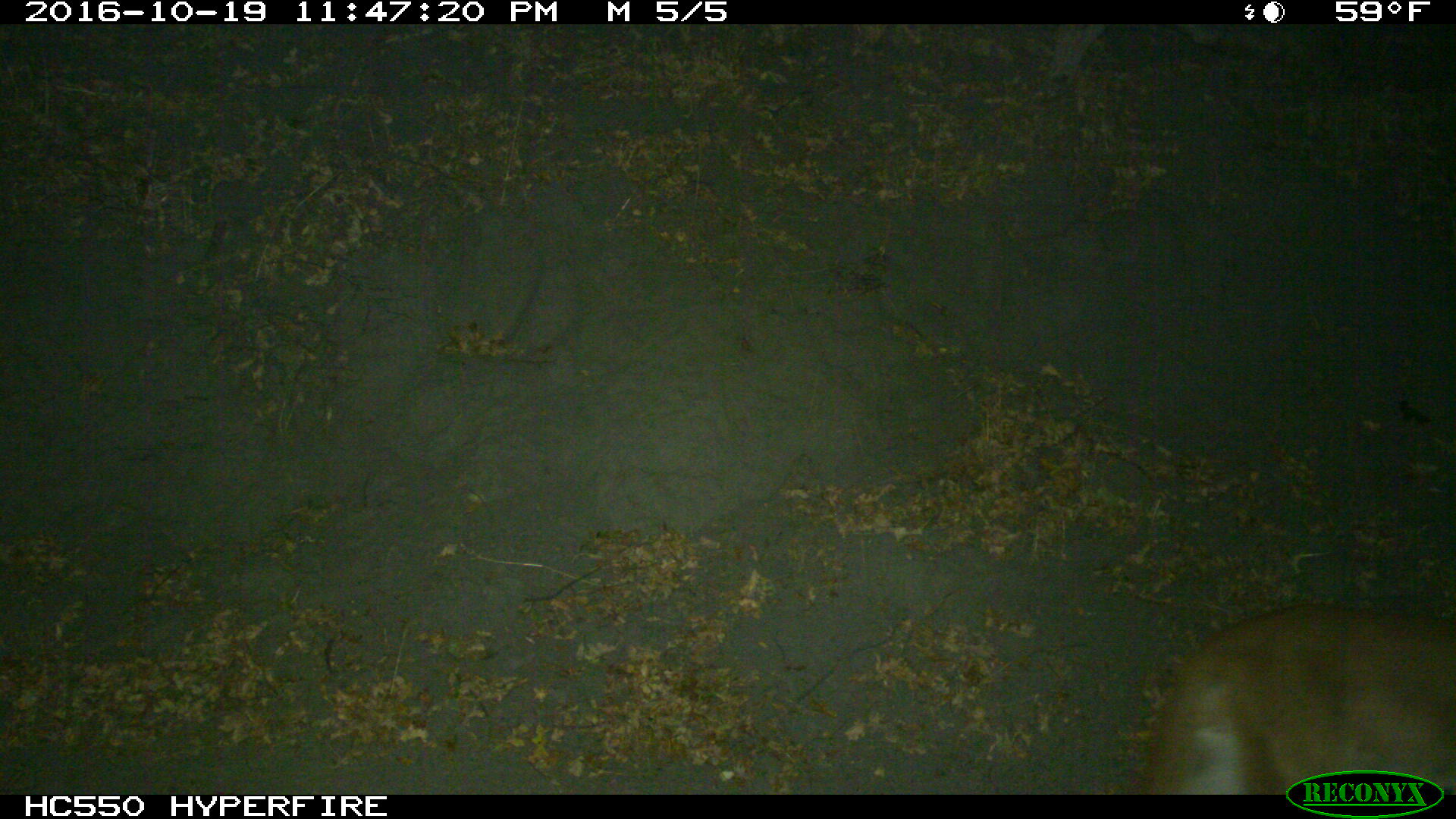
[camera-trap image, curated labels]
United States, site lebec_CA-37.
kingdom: Animalia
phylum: Chordata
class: Mammalia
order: Carnivora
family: Felidae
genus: Puma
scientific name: Puma concolor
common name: mountain lion